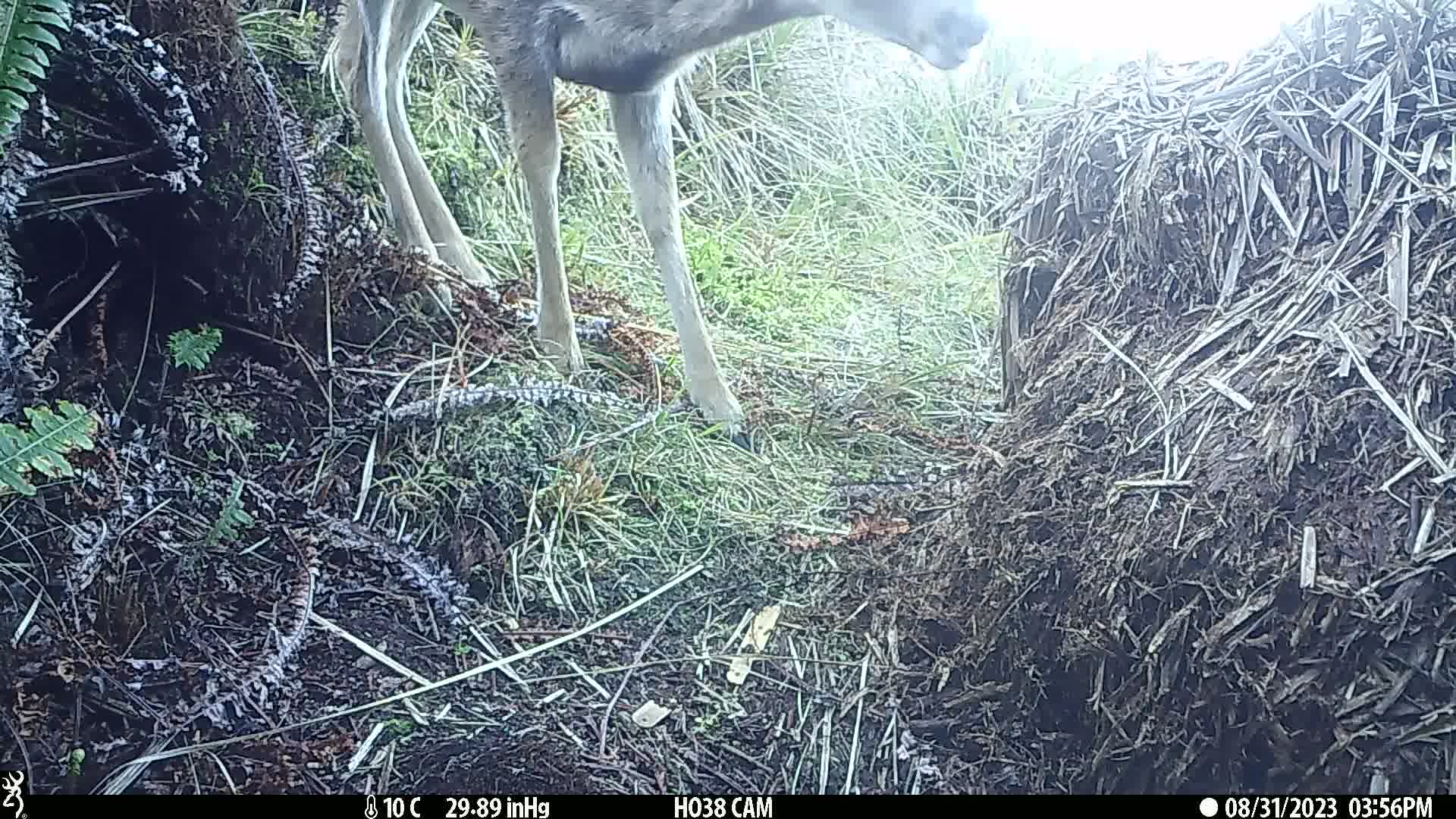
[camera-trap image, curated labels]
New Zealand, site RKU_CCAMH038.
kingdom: Animalia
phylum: Chordata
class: Mammalia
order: Artiodactyla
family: Cervidae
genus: Odocoileus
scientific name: Odocoileus virginianus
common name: white-tailed deer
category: white tailed deer